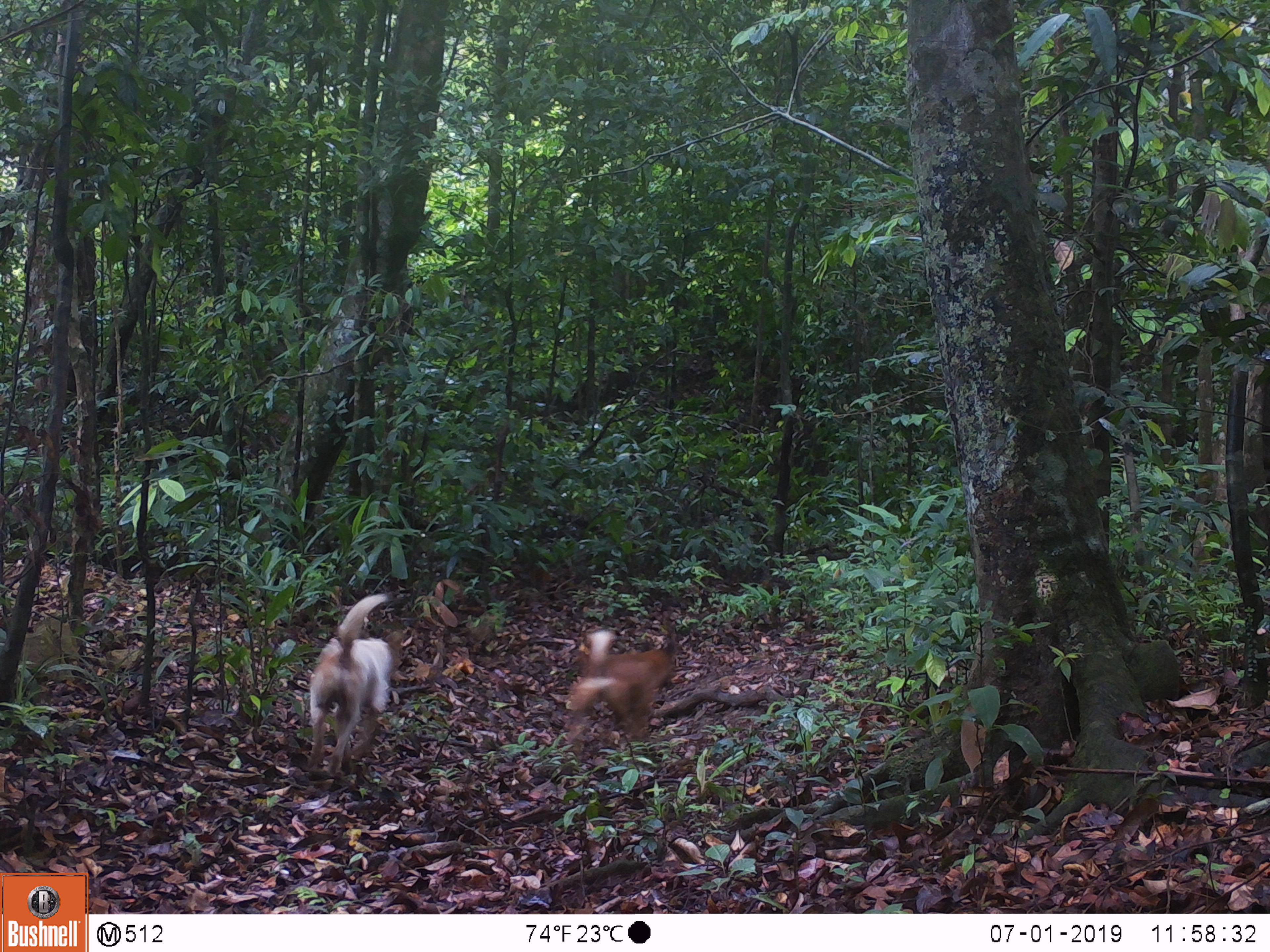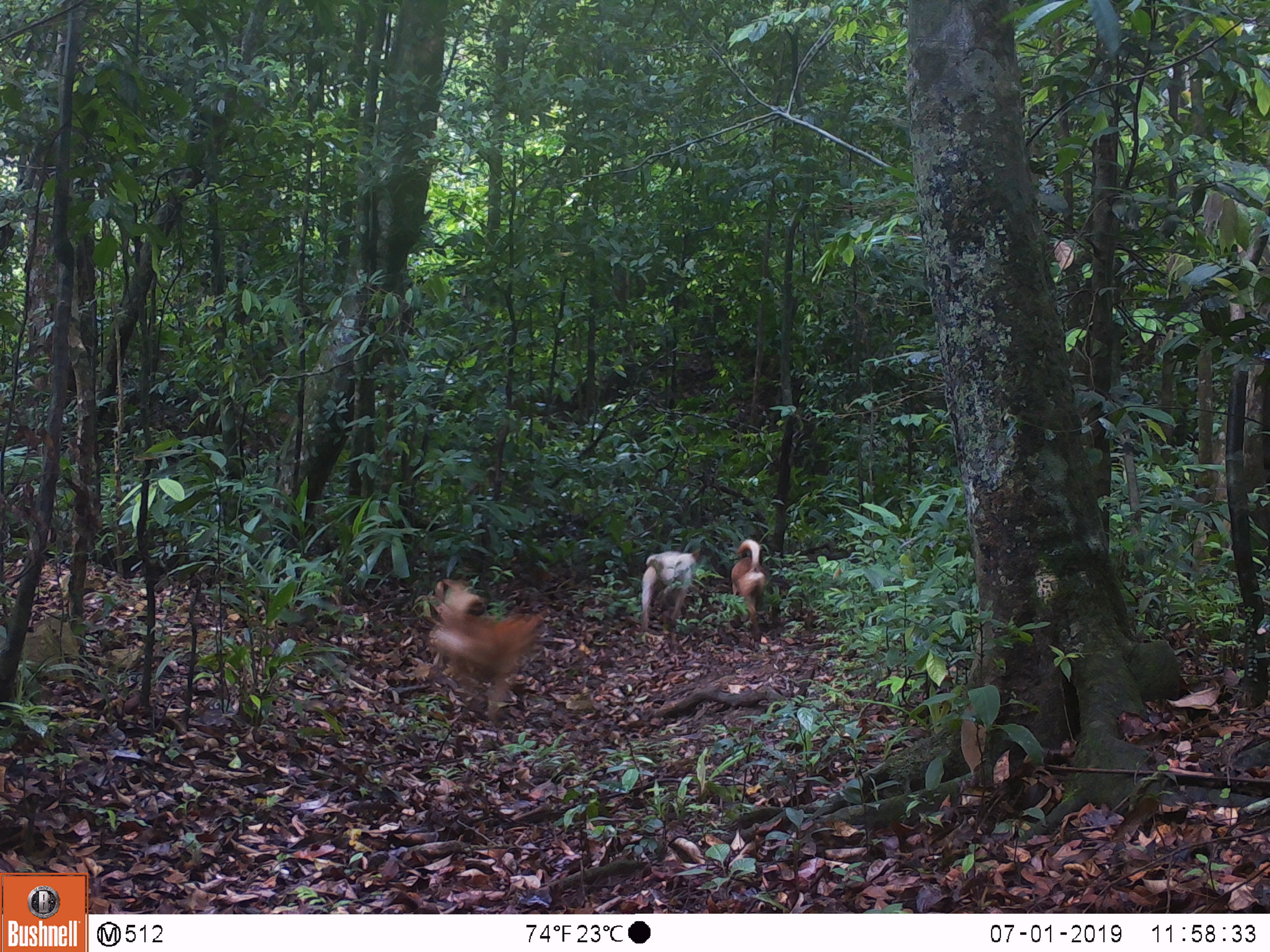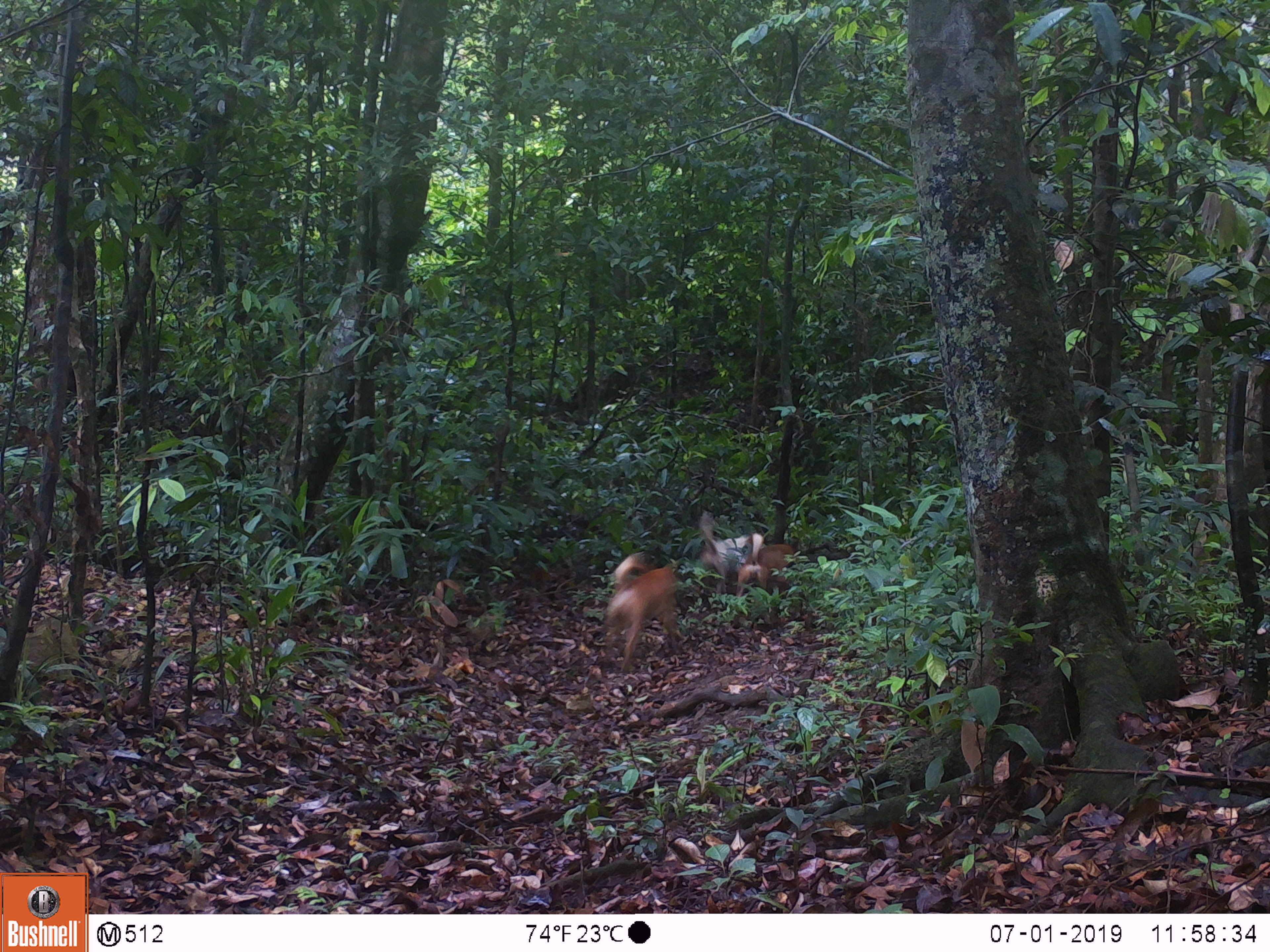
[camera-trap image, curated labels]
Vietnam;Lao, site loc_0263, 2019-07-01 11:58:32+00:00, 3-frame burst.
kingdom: Animalia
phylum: Chordata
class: Mammalia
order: Carnivora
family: Canidae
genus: Canis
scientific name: Canis familiaris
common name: domestic dog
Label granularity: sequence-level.